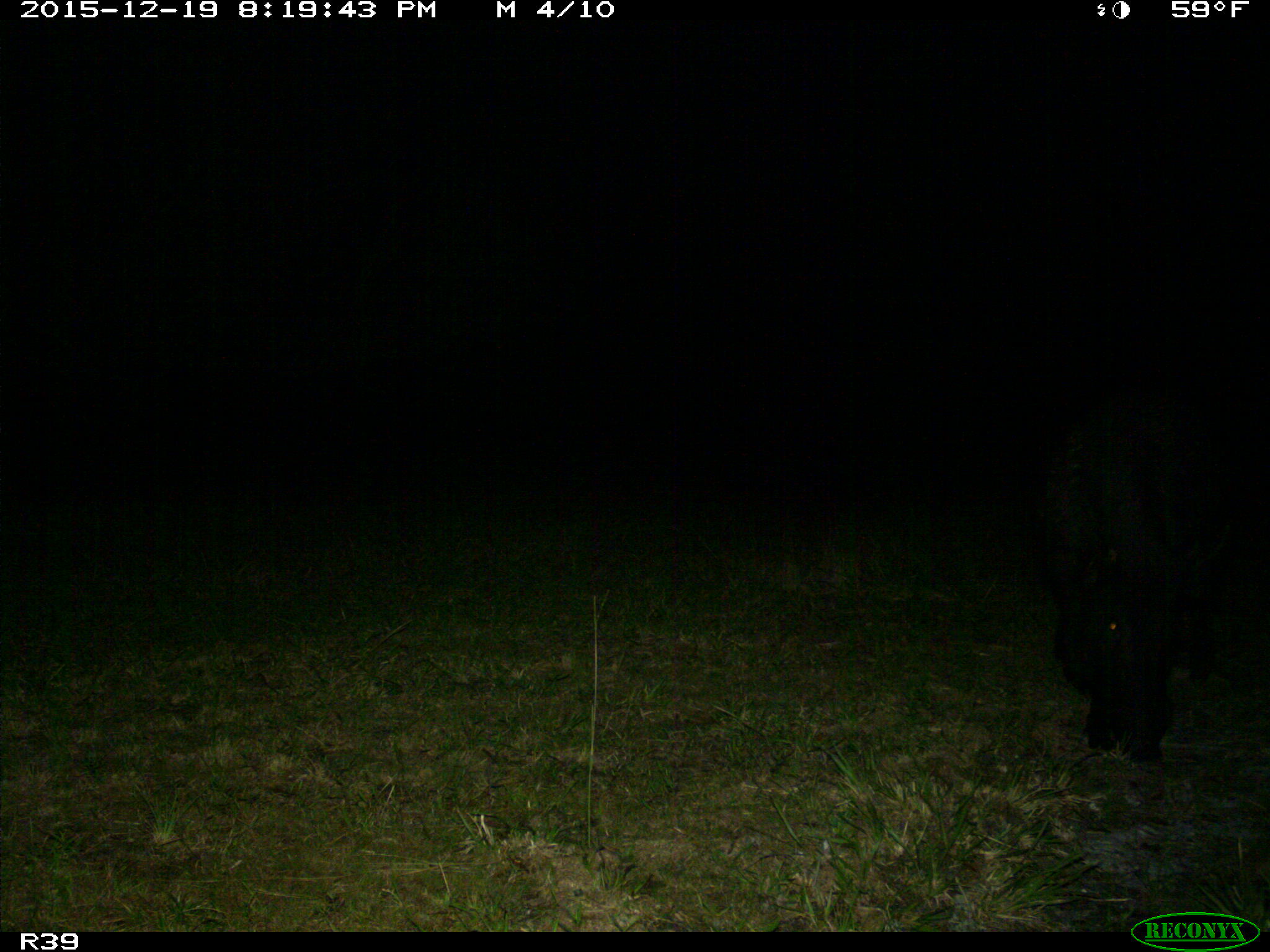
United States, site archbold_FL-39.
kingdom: Animalia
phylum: Chordata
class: Mammalia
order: Artiodactyla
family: Suidae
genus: Sus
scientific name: Sus scrofa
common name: wild boar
Sus scrofa (wild boar).